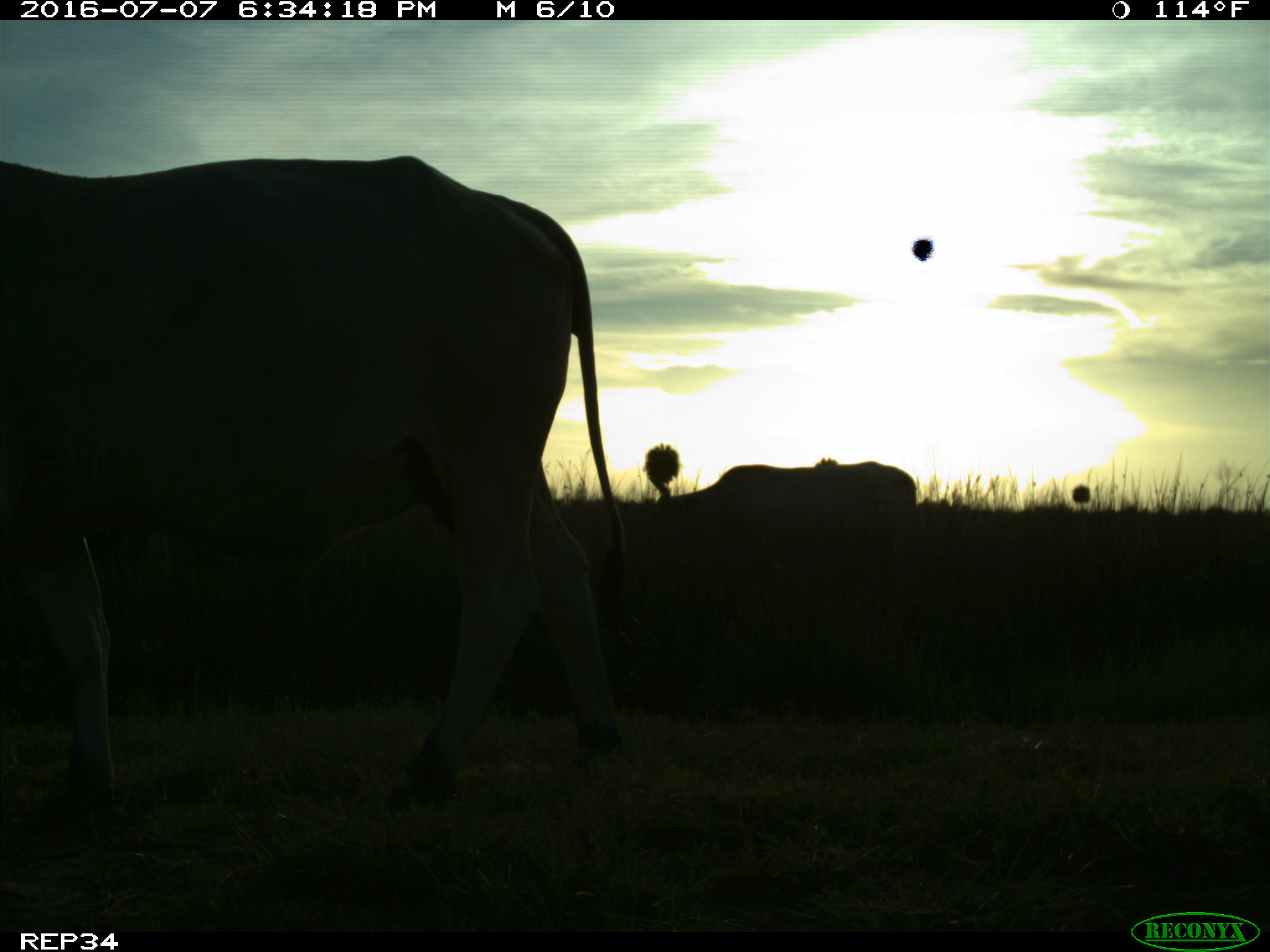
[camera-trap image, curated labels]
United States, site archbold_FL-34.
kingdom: Animalia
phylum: Chordata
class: Mammalia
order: Artiodactyla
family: Bovidae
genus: Bos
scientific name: Bos taurus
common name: domestic cow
Bos taurus (domestic cow).